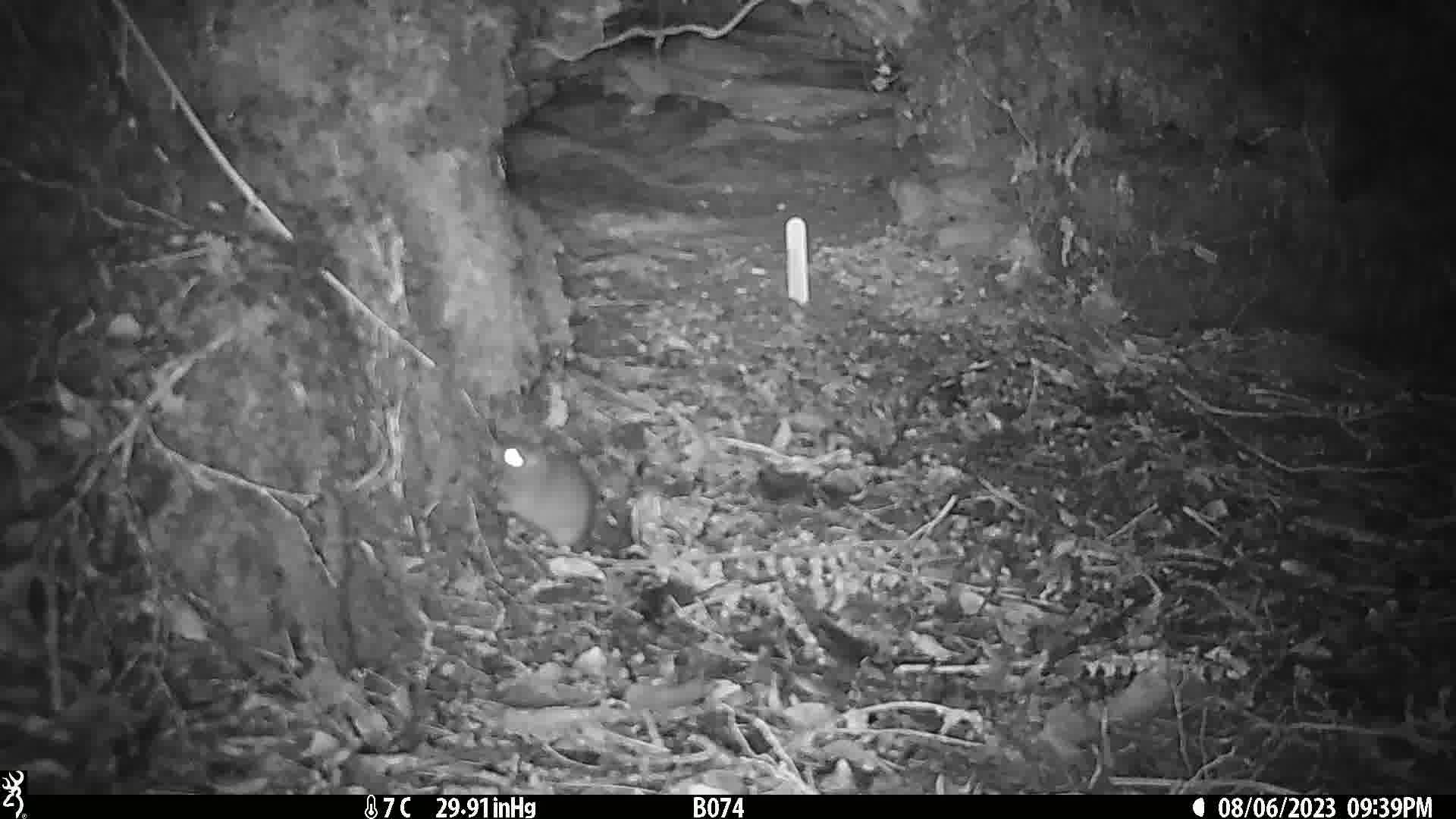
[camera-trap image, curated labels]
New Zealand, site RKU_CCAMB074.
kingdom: Animalia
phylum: Chordata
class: Mammalia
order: Rodentia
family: Muridae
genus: Rattus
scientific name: Rattus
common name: rat